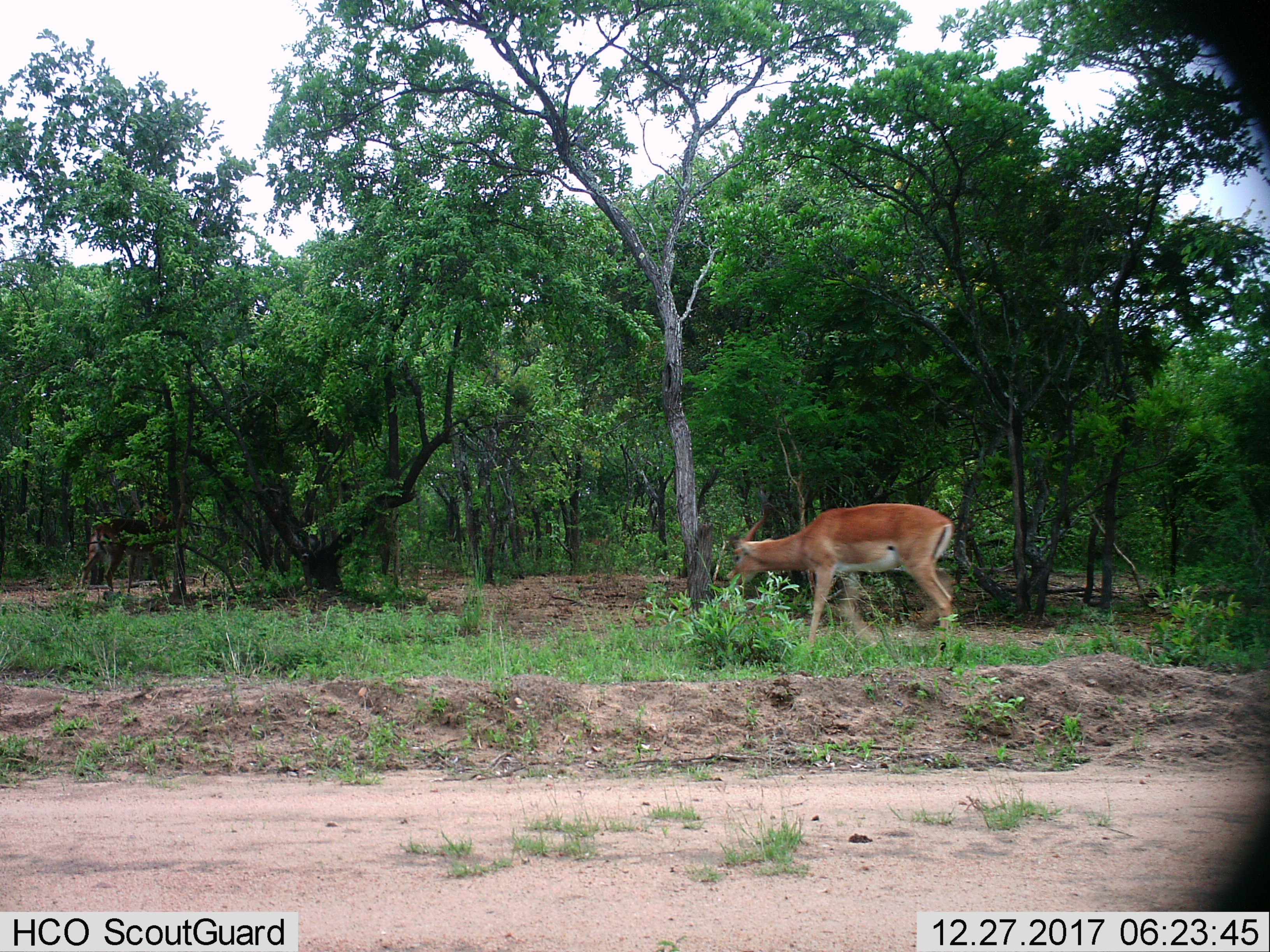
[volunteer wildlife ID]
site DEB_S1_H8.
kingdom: Animalia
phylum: Chordata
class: Mammalia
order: Artiodactyla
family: Bovidae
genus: Aepyceros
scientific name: Aepyceros melampus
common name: impala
Impala (Aepyceros melampus), count 1. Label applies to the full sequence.